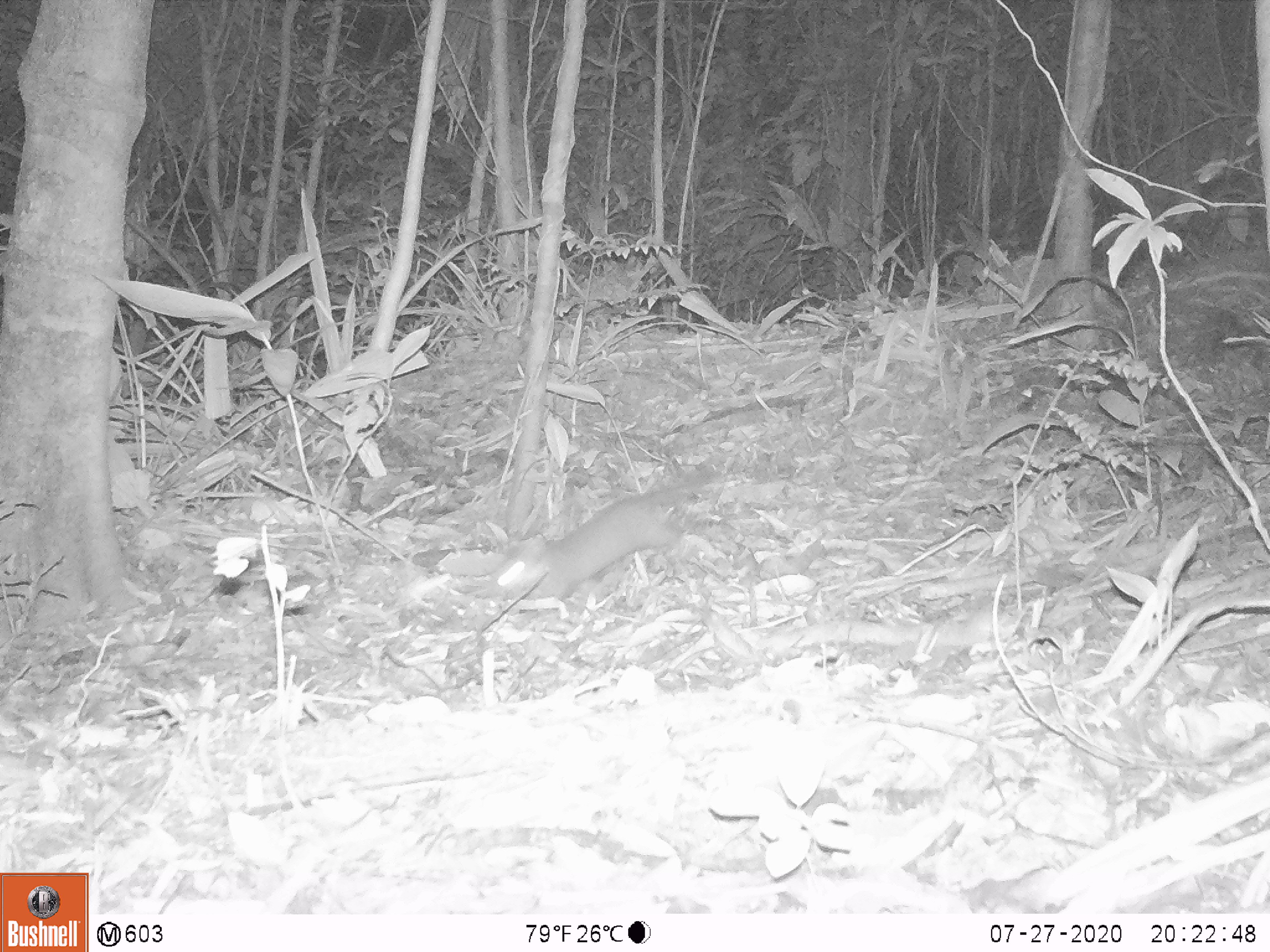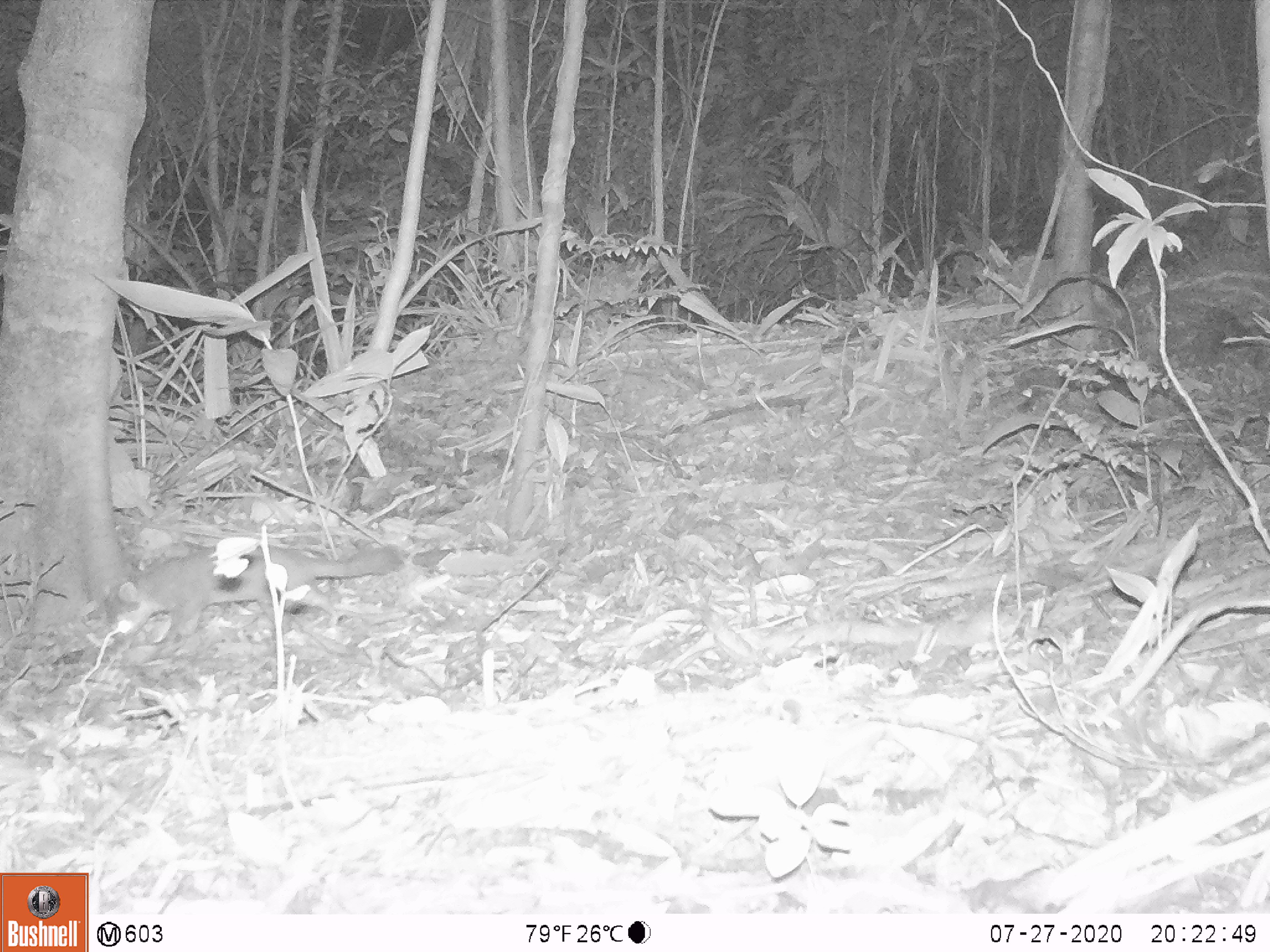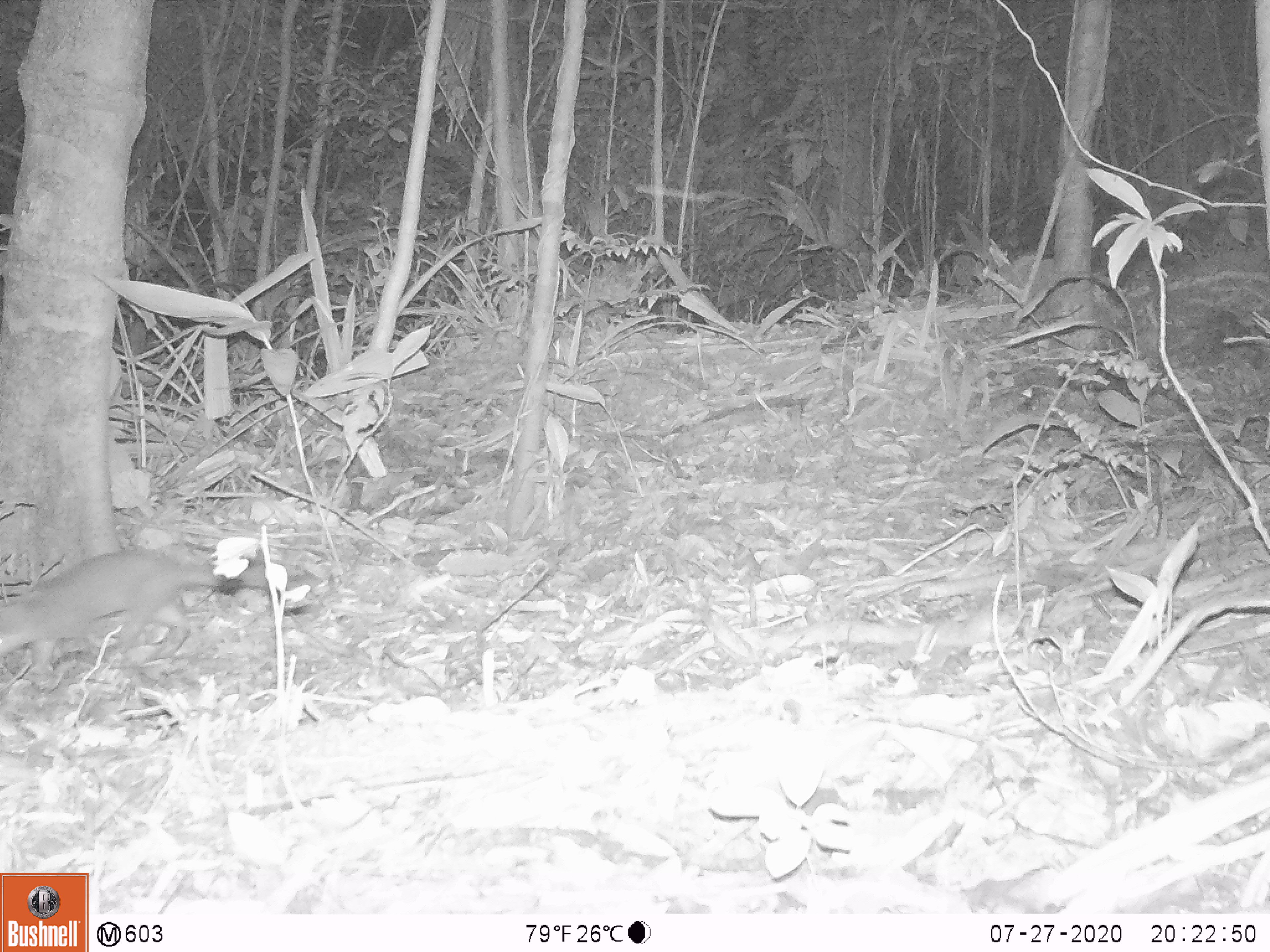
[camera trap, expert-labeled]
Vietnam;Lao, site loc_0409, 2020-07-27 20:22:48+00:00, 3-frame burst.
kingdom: Animalia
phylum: Chordata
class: Mammalia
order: Carnivora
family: Mustelidae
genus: Melogale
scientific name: Melogale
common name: ferret badger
Ferret badger (Melogale). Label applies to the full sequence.